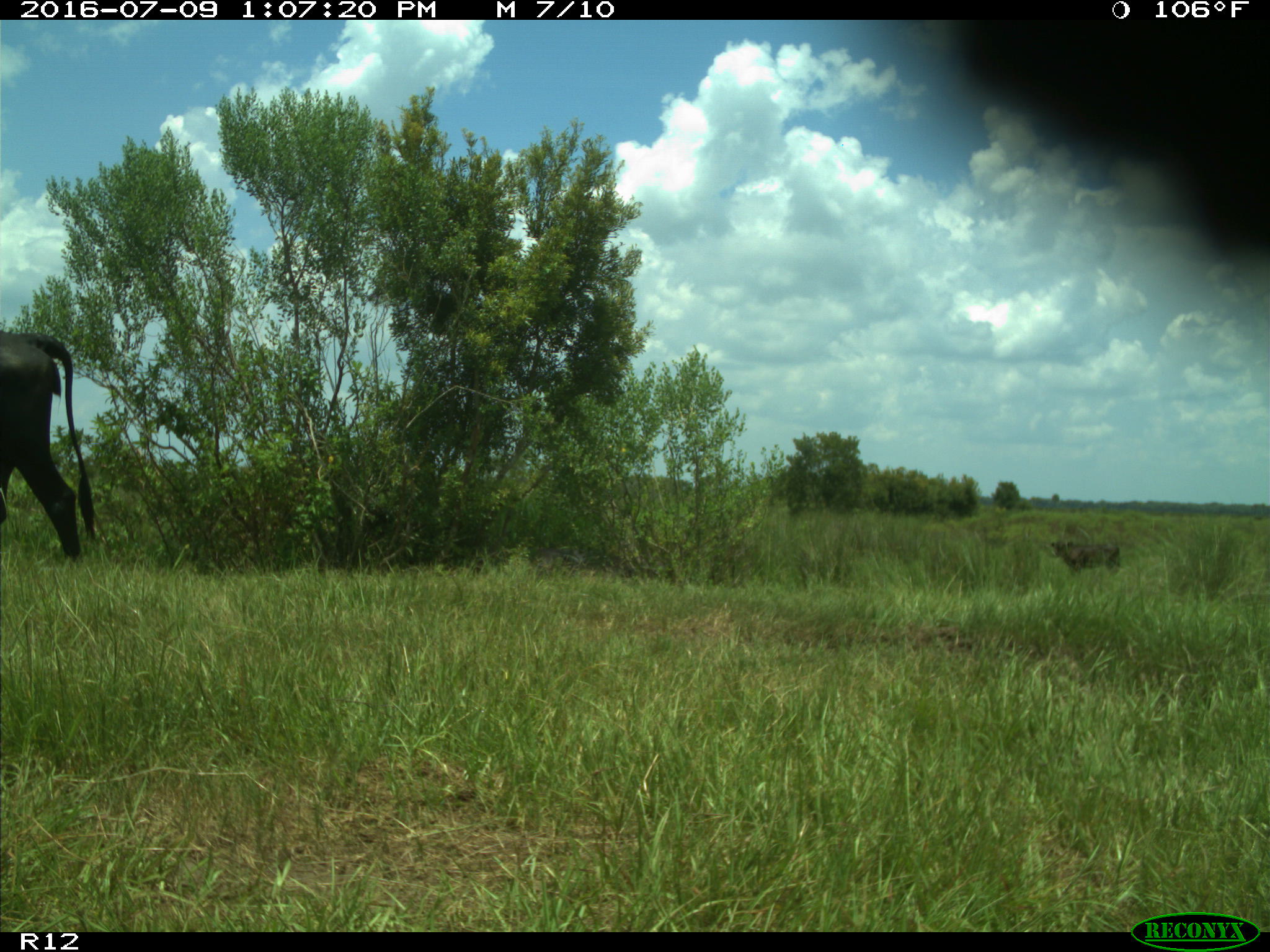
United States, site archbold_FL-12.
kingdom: Animalia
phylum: Chordata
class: Mammalia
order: Artiodactyla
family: Bovidae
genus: Bos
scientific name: Bos taurus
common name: domestic cow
Bos taurus (domestic cow).